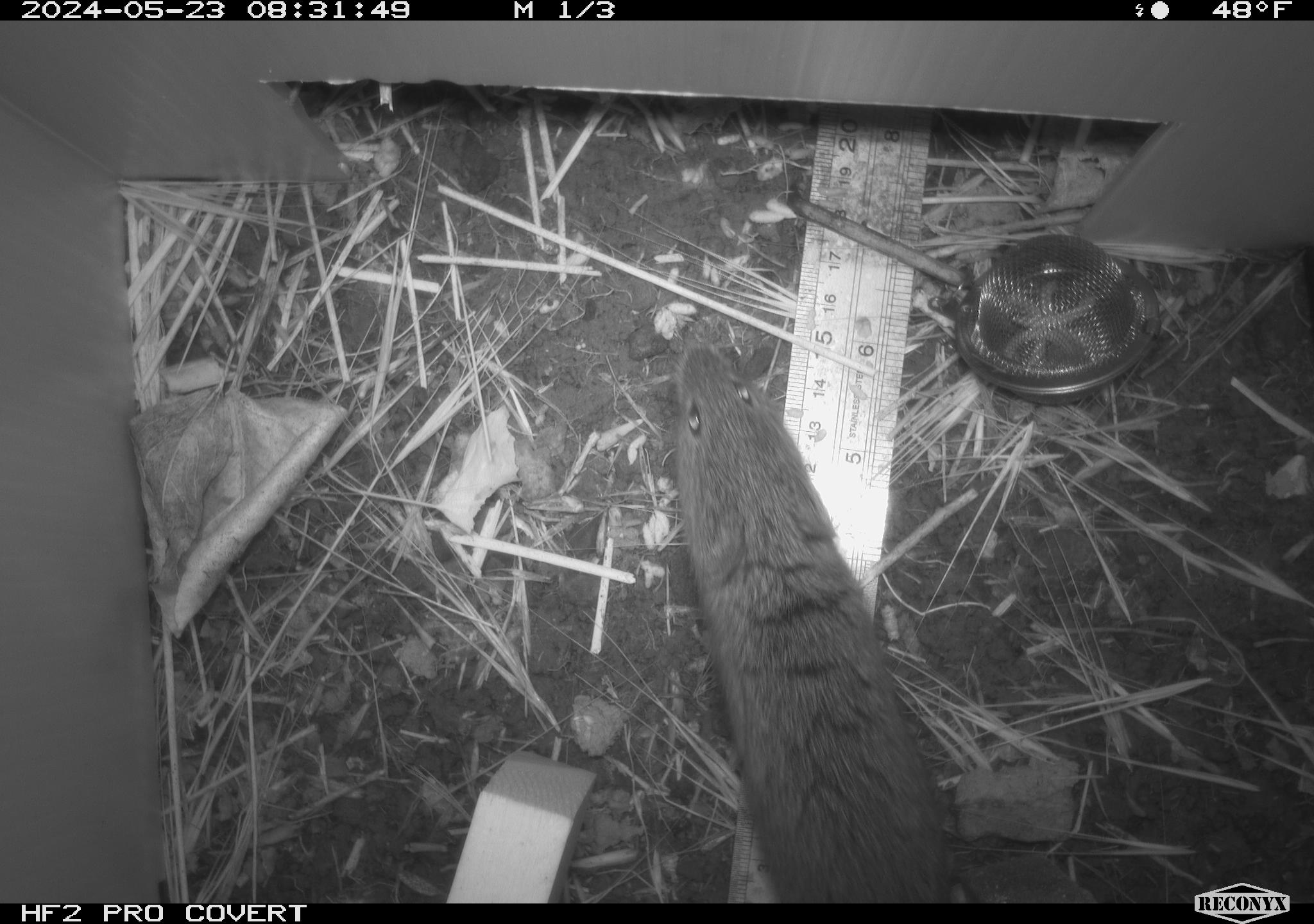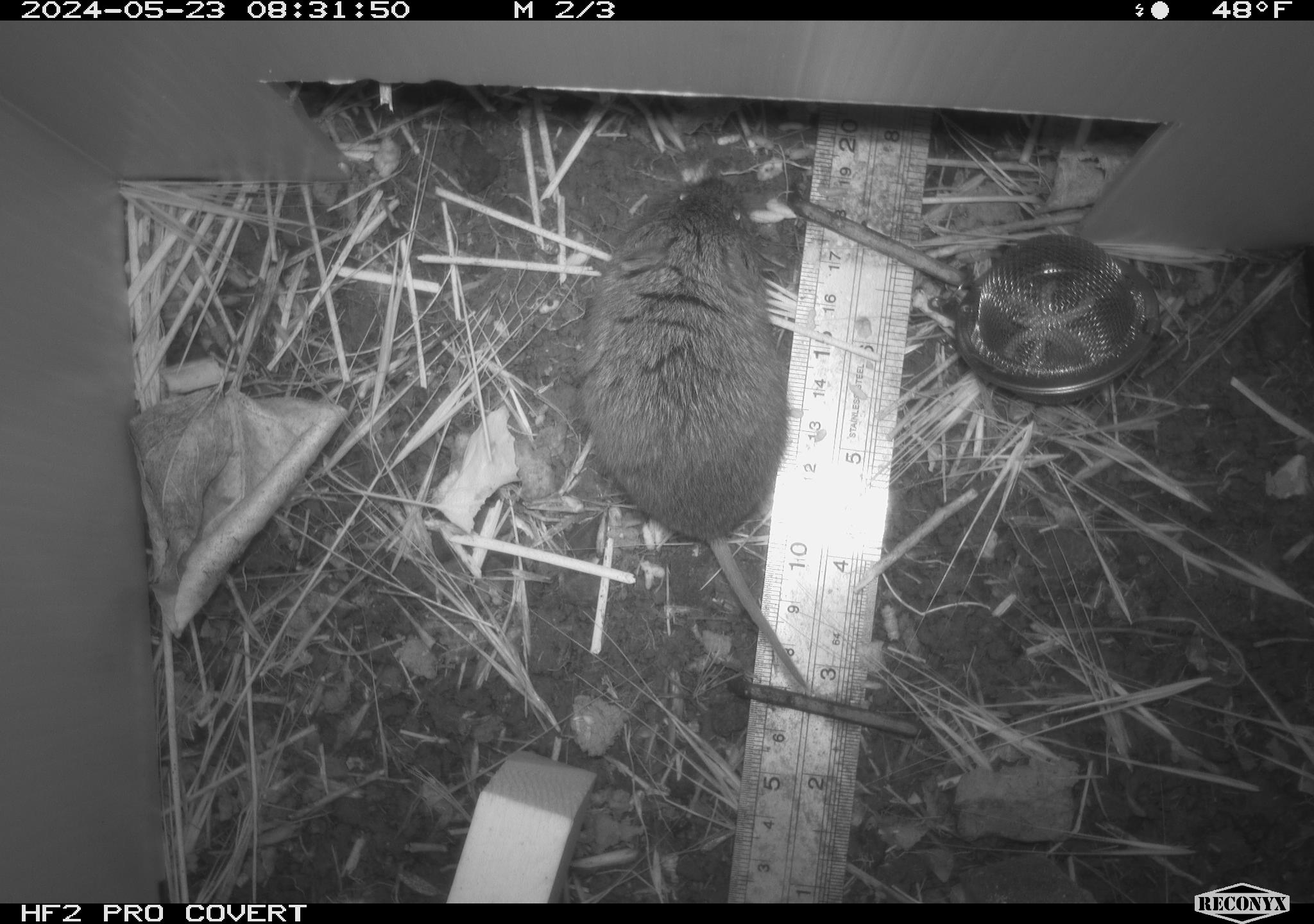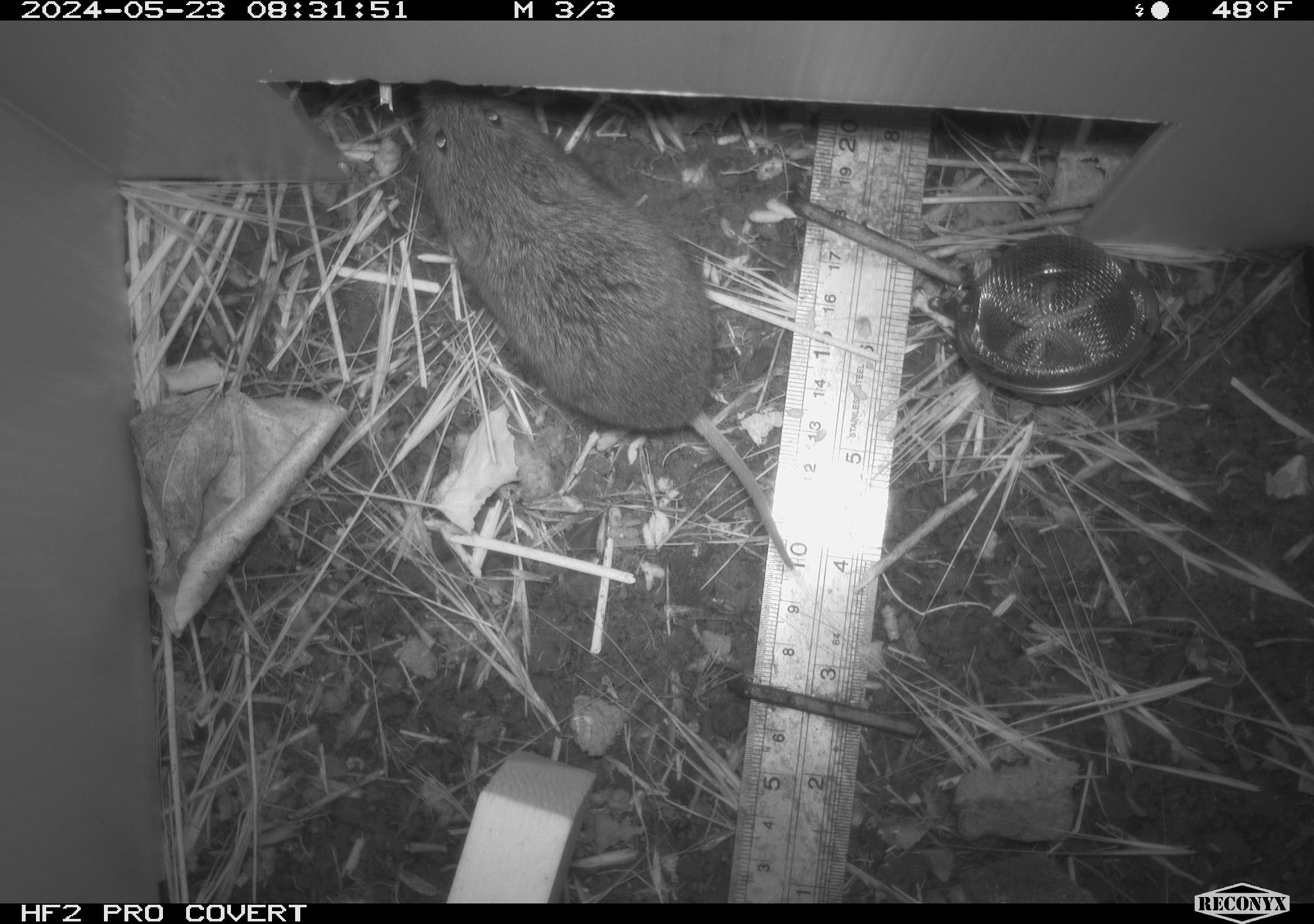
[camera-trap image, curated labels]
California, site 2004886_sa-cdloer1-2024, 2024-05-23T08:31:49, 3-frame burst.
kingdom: Animalia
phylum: Chordata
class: Mammalia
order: Rodentia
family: Cricetidae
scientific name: Arvicolinae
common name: voles, lemmings, and muskrats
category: arvicolinae subfamily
Arvicolinae subfamily (voles, lemmings, and muskrats) (Arvicolinae).